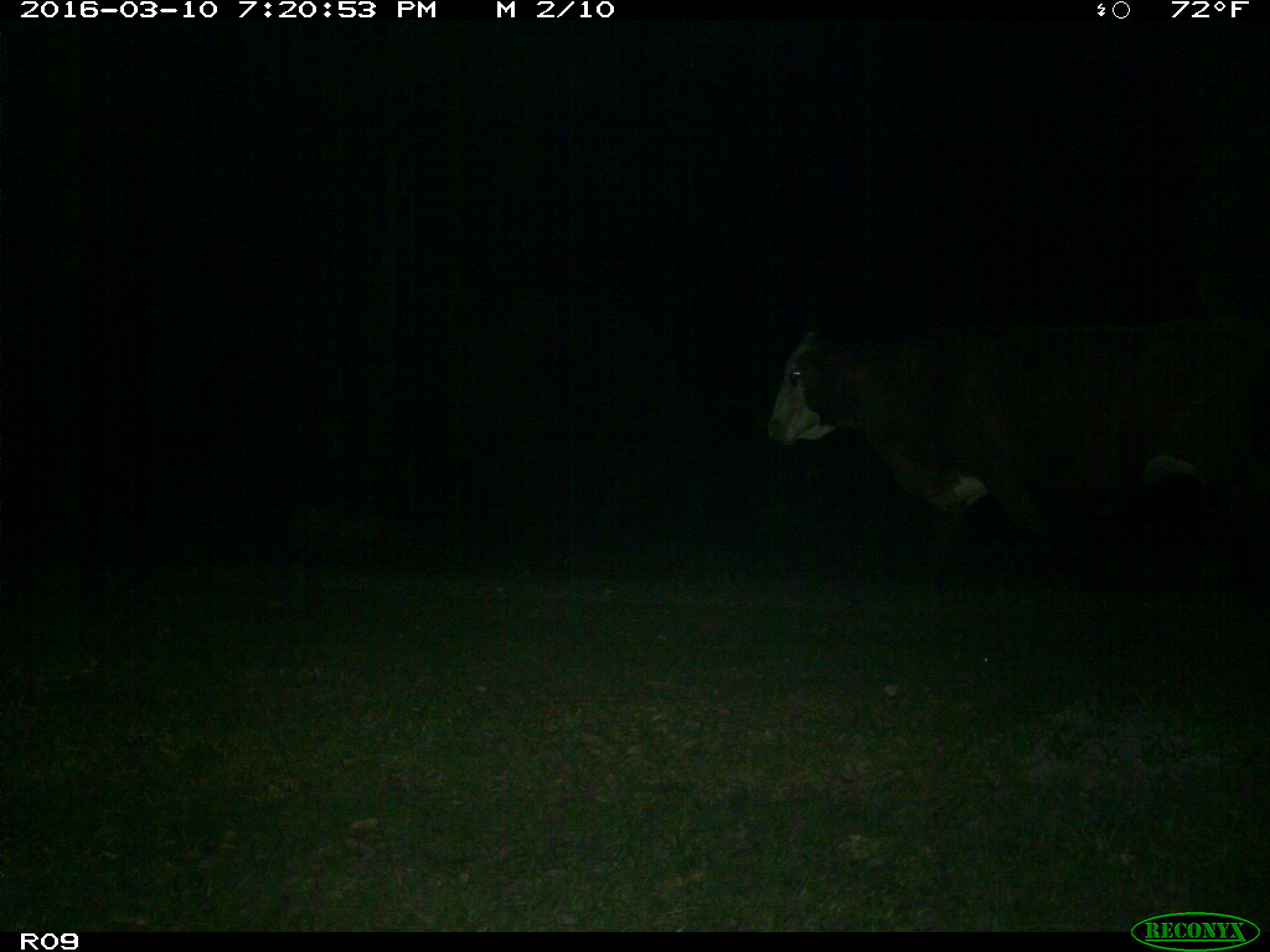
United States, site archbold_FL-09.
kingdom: Animalia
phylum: Chordata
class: Mammalia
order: Artiodactyla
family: Bovidae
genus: Bos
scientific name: Bos taurus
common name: domestic cow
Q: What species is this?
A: Bos taurus (domestic cow).